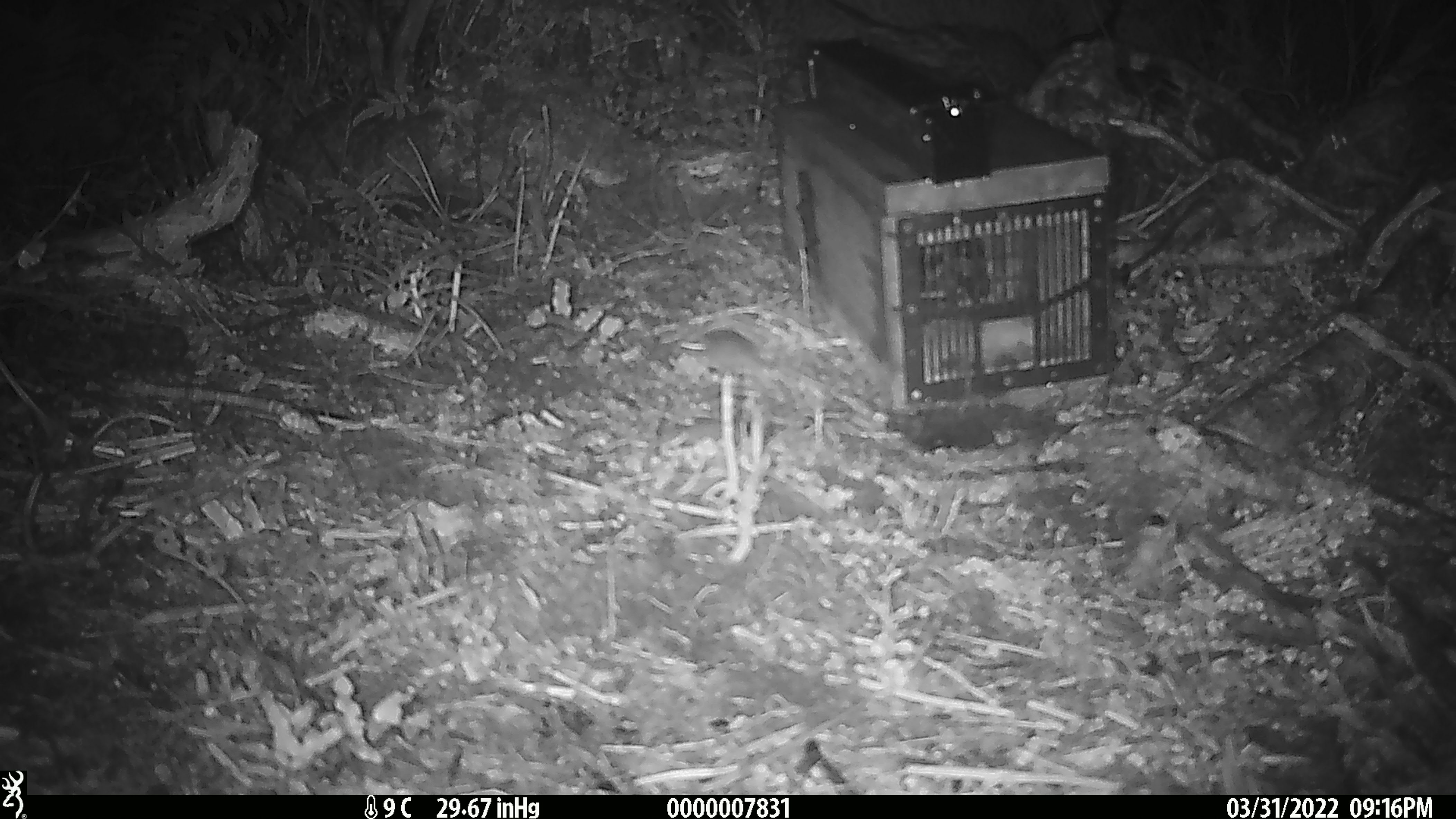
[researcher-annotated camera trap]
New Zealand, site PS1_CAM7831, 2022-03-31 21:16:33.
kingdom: Animalia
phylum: Chordata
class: Mammalia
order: Rodentia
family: Muridae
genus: Mus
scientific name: Mus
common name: mouse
Mouse (Mus).